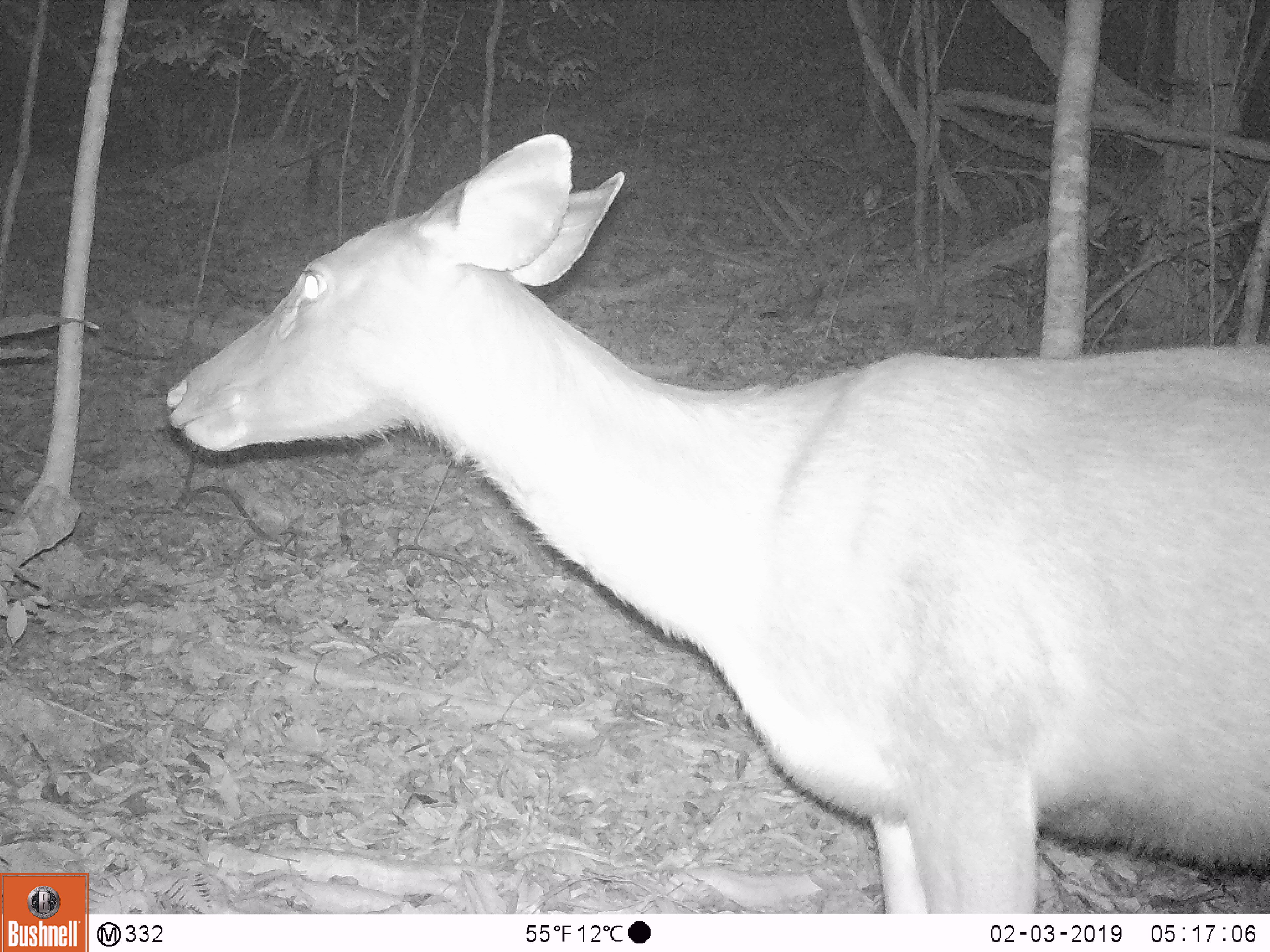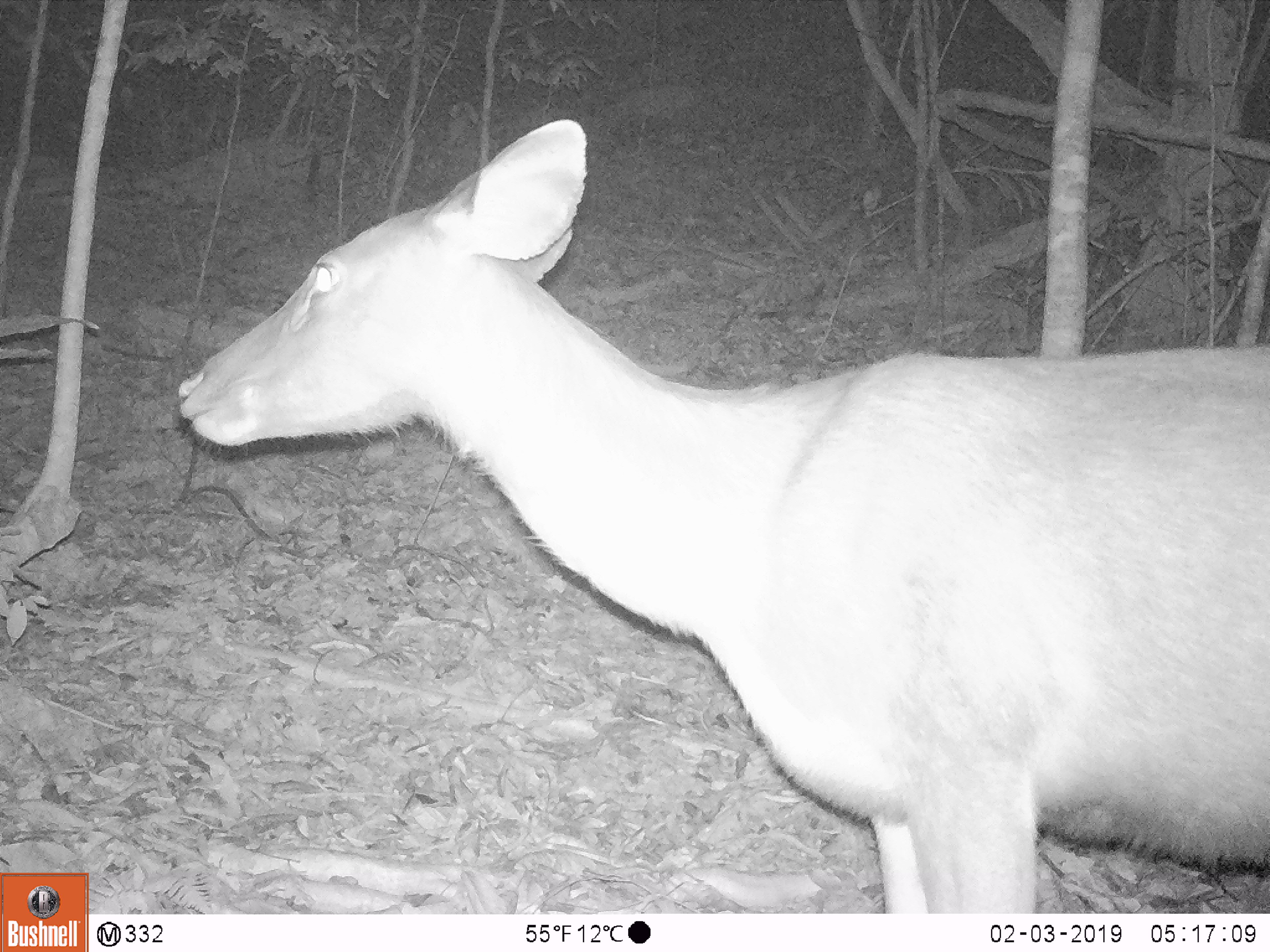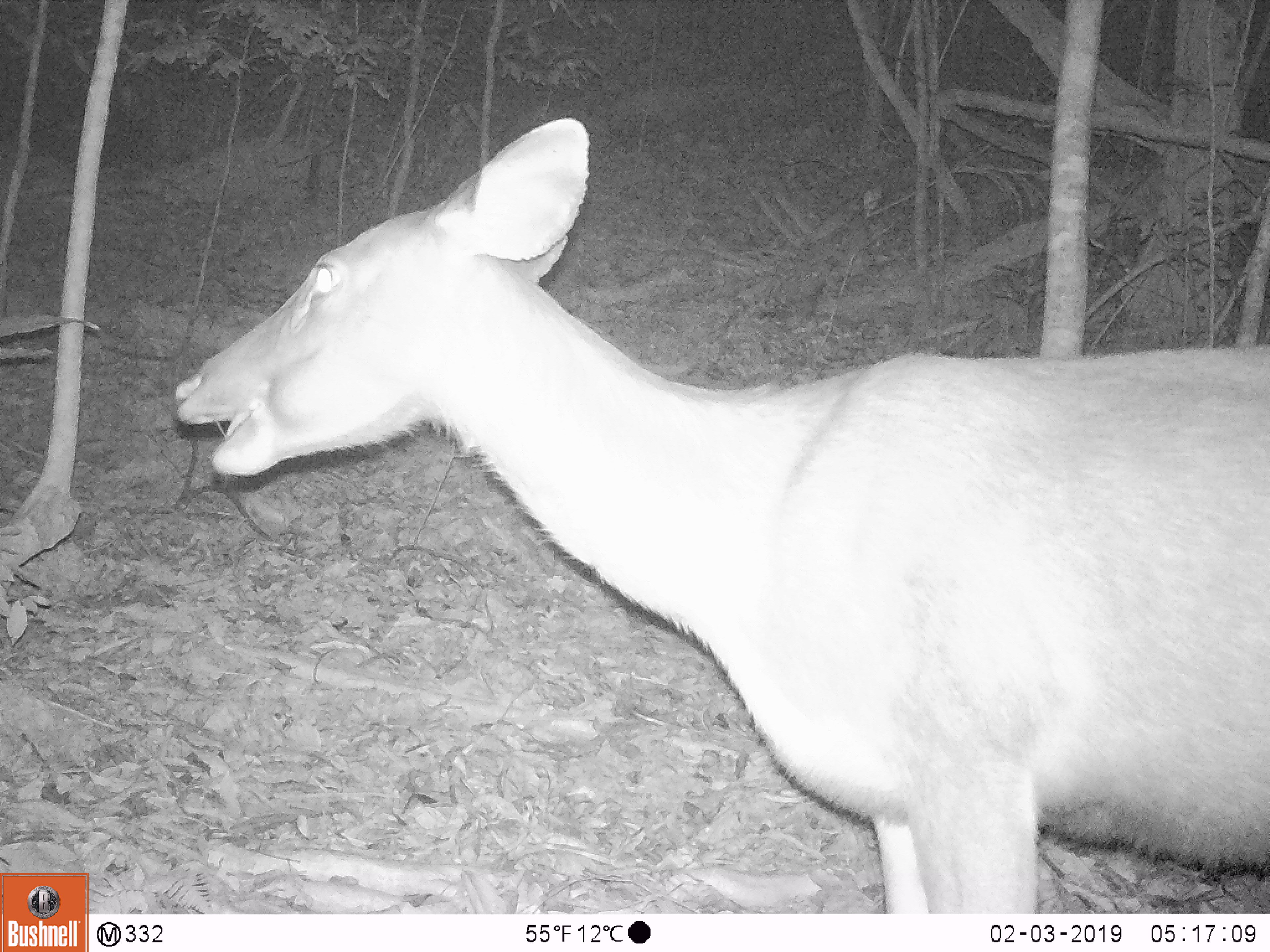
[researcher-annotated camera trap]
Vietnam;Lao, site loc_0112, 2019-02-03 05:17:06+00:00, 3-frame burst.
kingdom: Animalia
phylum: Chordata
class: Mammalia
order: Artiodactyla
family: Cervidae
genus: Rusa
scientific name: Rusa unicolor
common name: sambar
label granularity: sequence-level